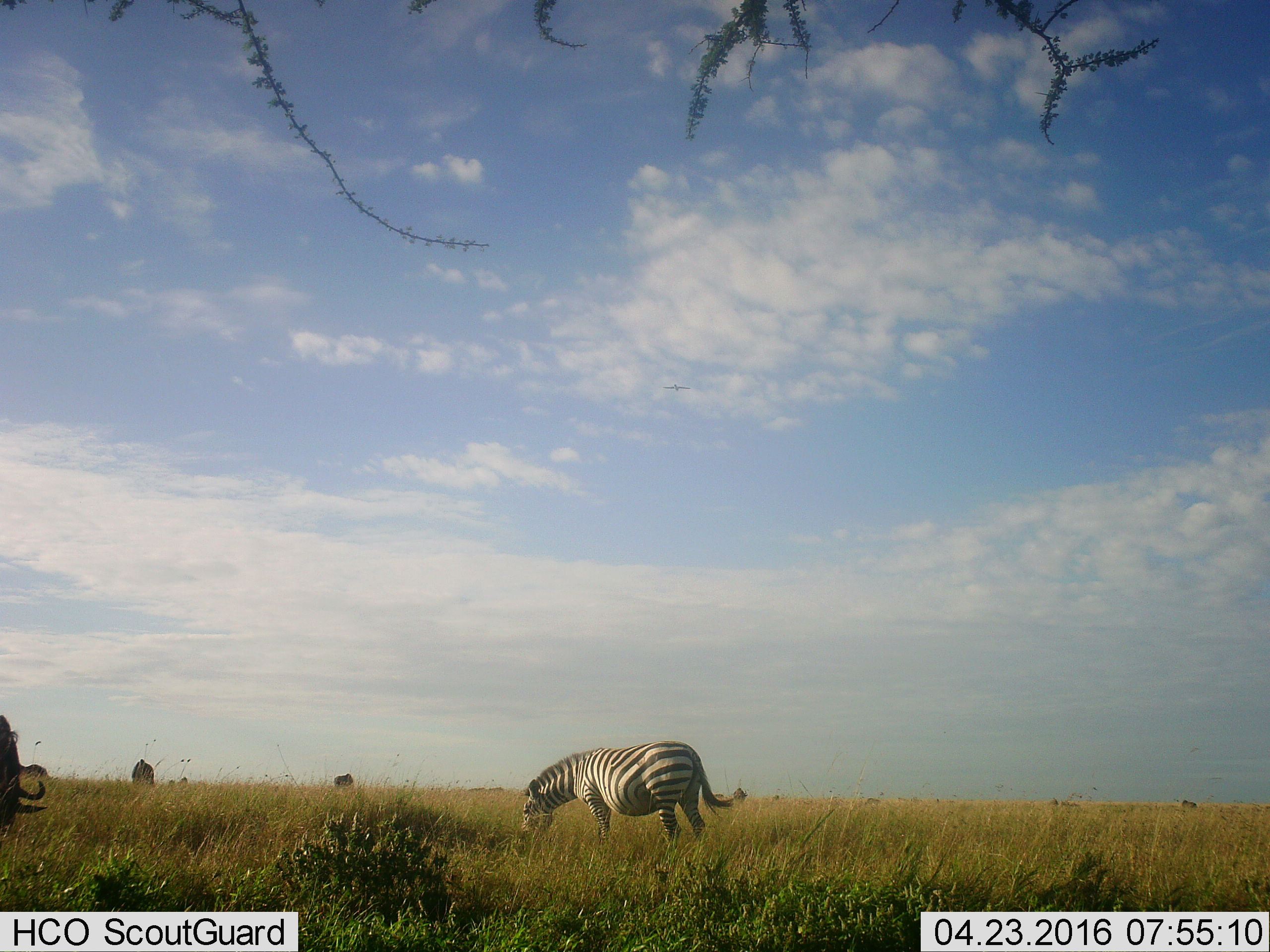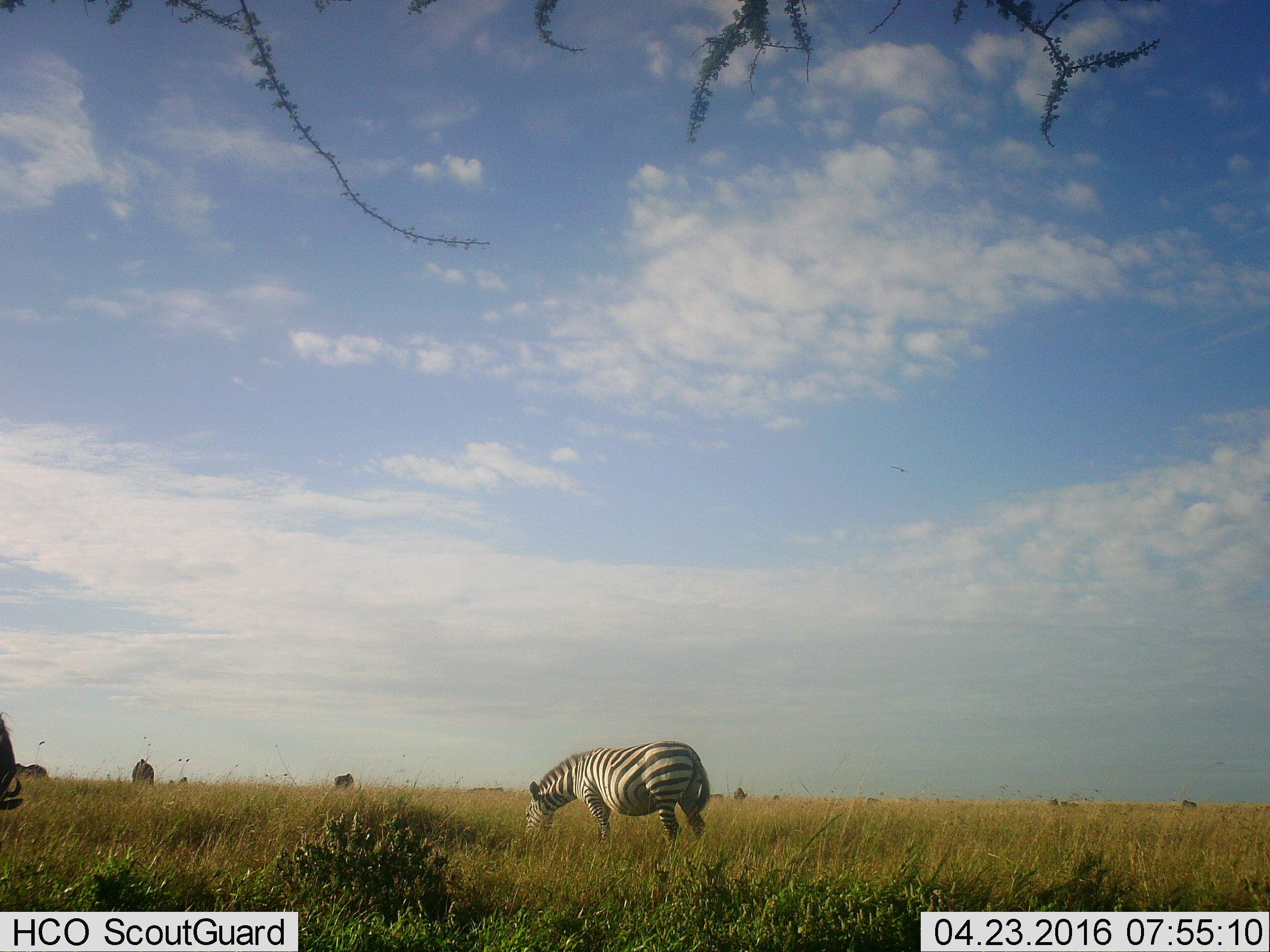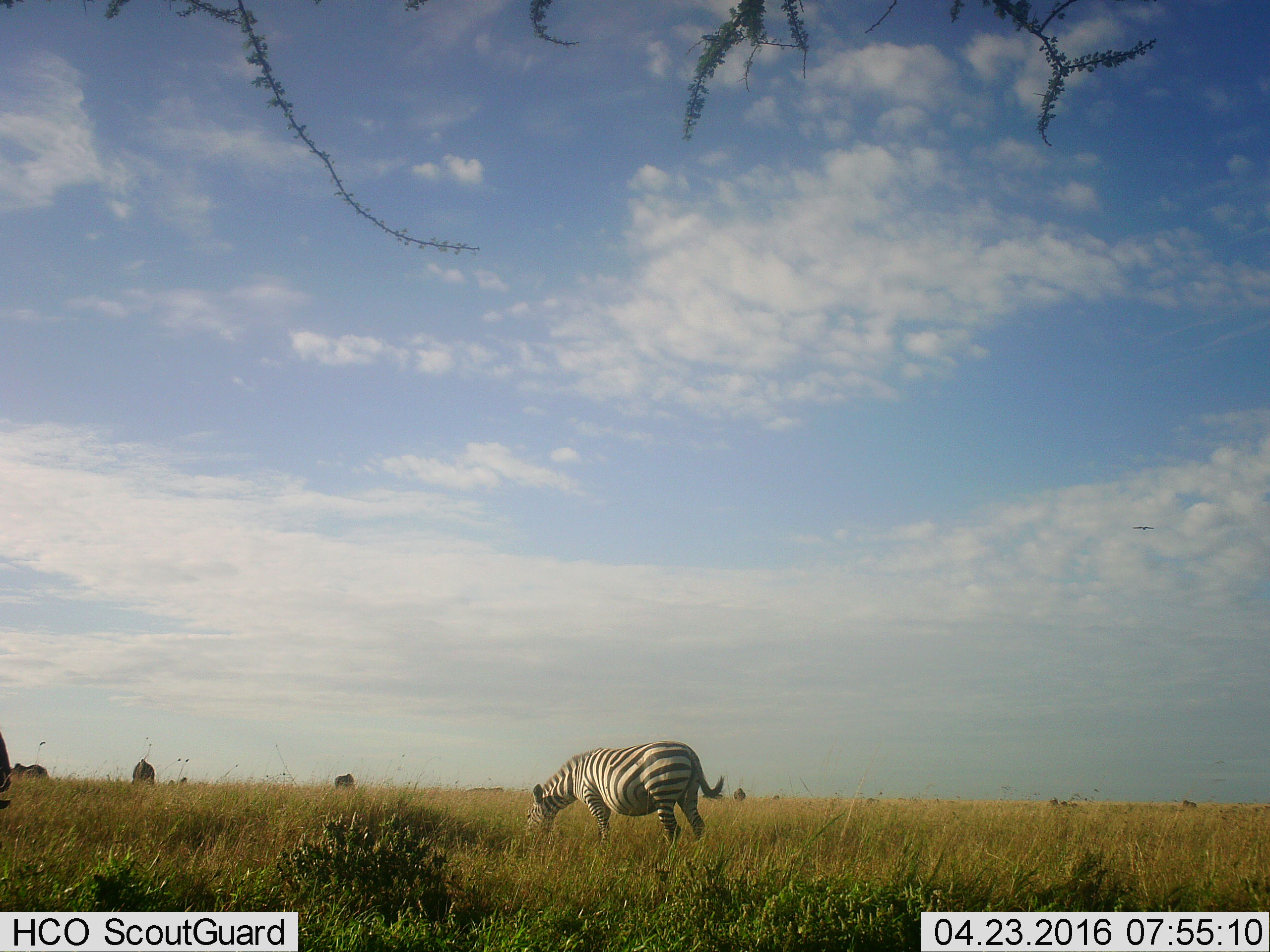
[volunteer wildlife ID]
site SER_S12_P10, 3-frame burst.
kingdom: Animalia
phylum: Chordata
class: Mammalia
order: Perissodactyla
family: Equidae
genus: Equus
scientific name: Equus quagga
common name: plains zebra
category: zebraplains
Zebraplains (plains zebra) (Equus quagga), count 1. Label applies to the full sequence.